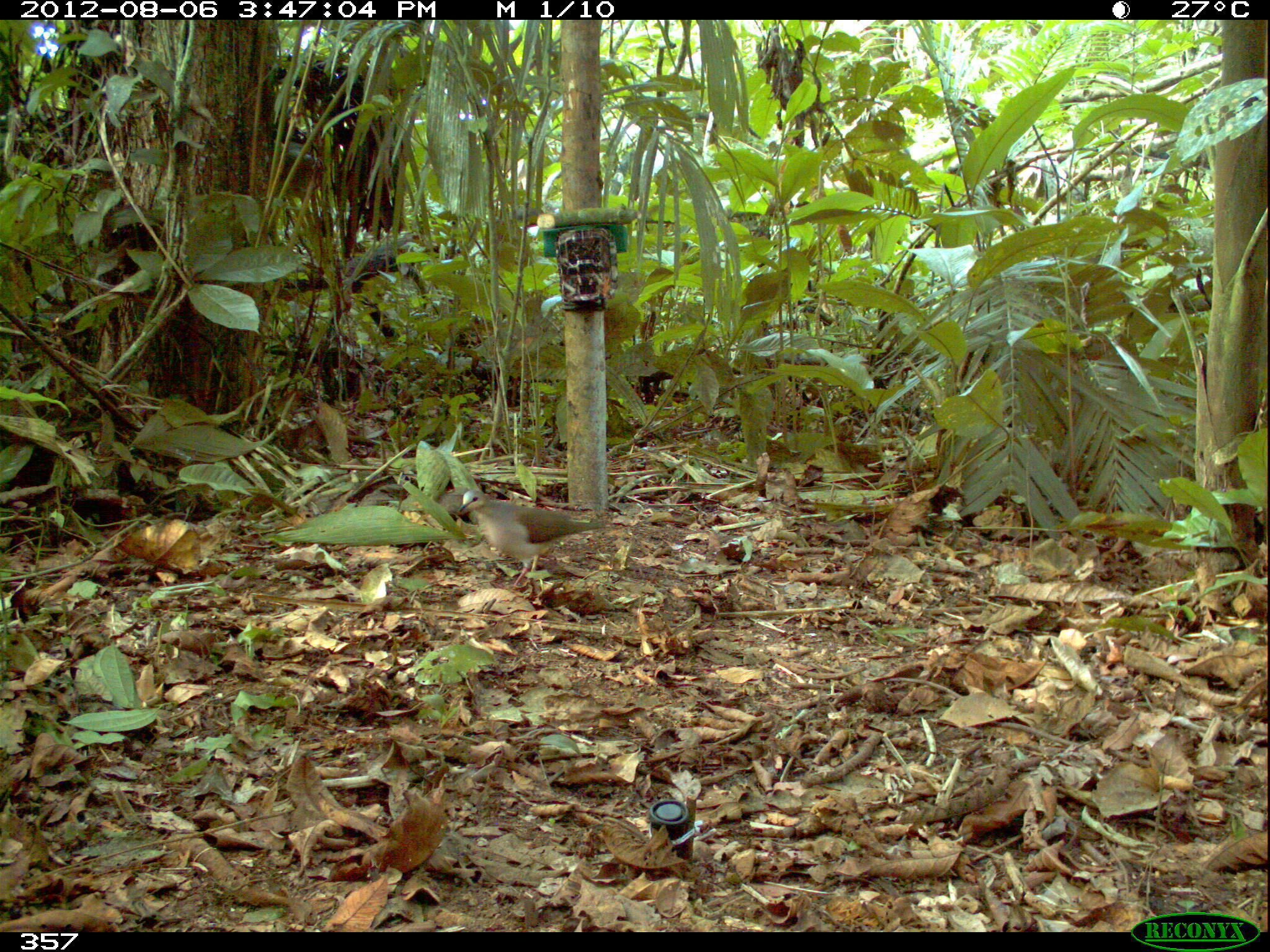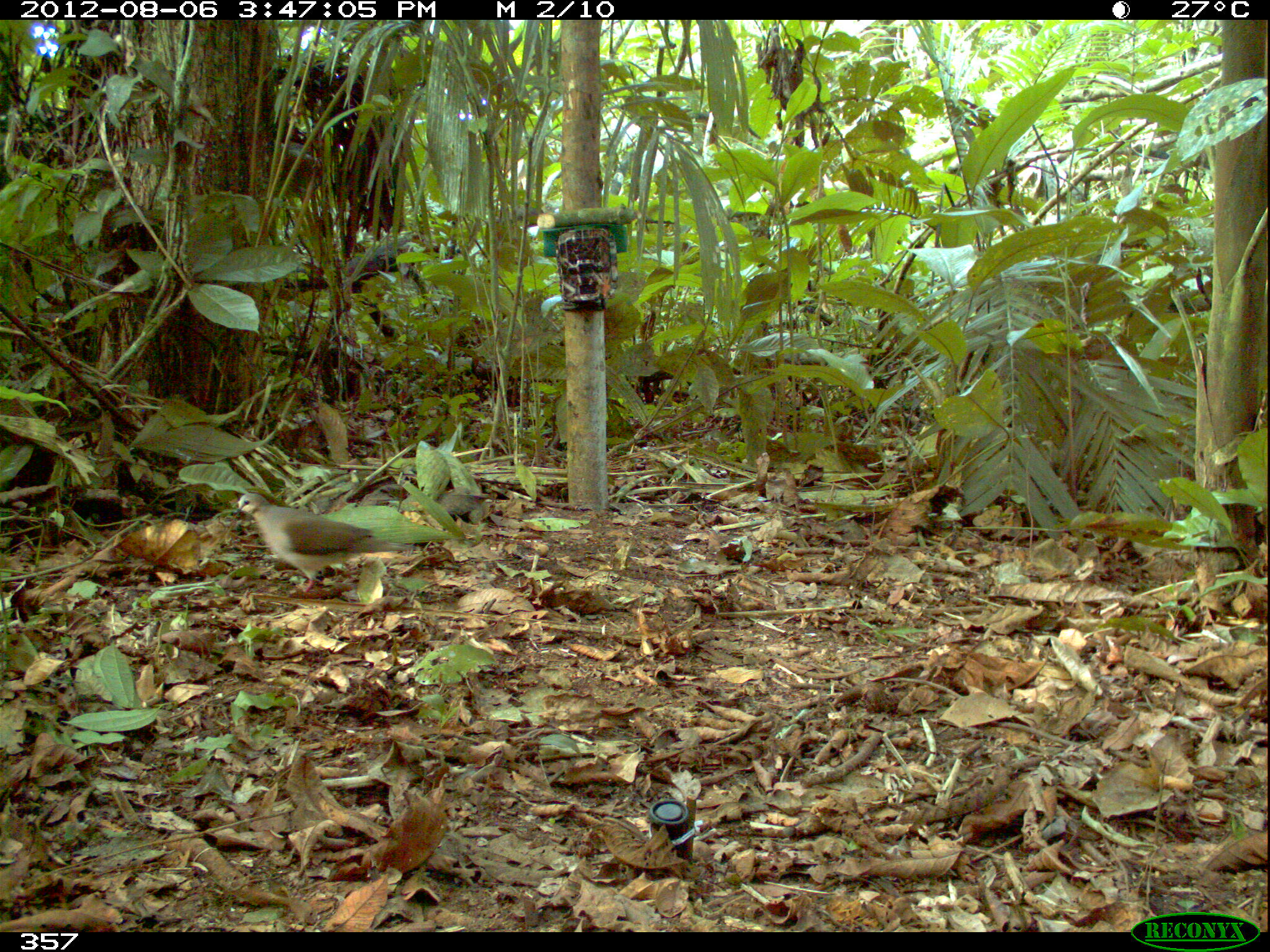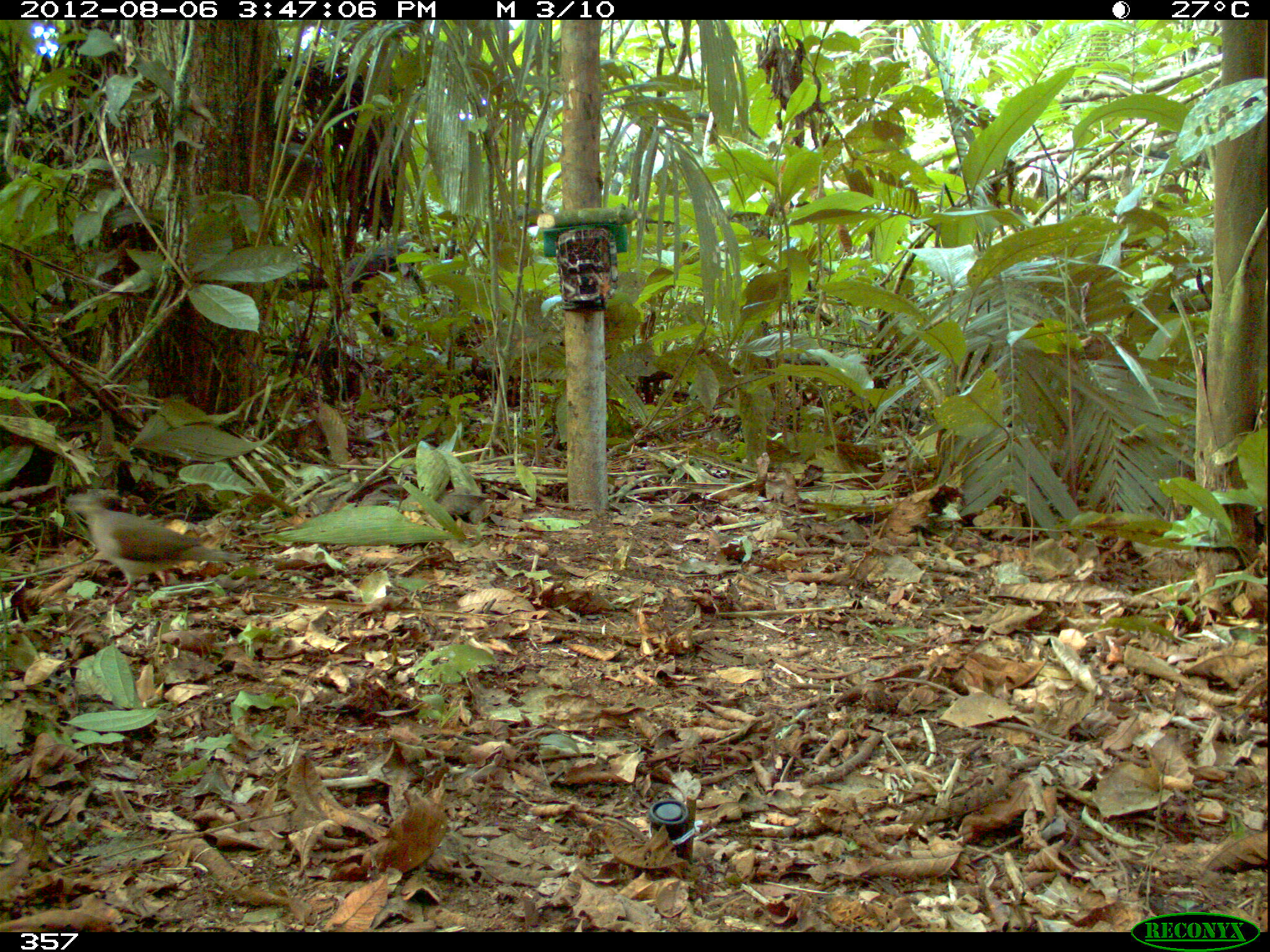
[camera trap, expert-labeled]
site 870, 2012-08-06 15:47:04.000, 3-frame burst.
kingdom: Animalia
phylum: Chordata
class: Aves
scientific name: Aves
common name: bird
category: unknown bird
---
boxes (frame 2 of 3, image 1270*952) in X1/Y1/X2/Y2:
unknown bird: 227/490/417/592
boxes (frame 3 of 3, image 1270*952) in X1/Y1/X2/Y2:
unknown bird: 61/490/245/605